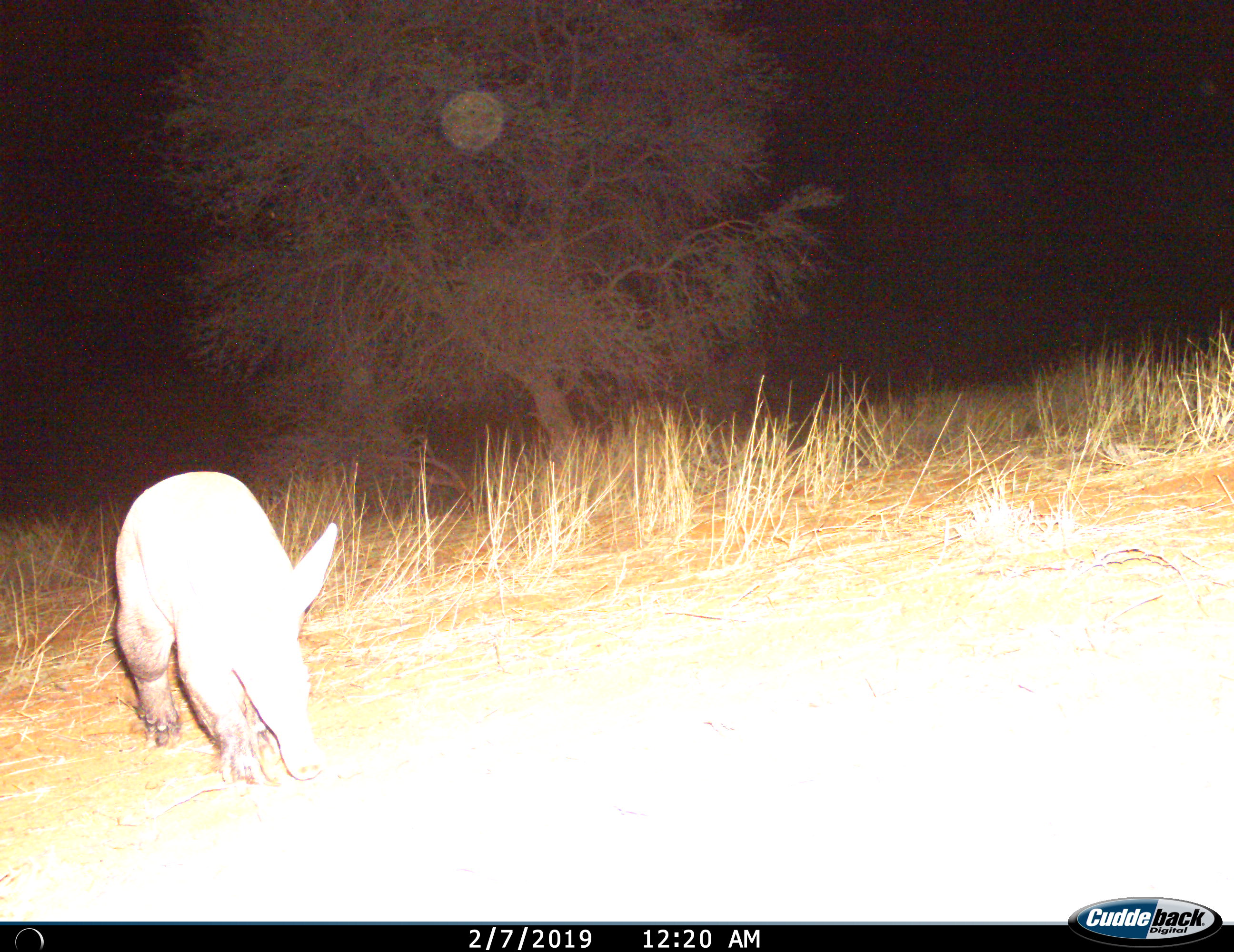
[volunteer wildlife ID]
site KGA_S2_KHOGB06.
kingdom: Animalia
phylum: Chordata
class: Mammalia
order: Tubulidentata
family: Orycteropodidae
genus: Orycteropus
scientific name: Orycteropus afer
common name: aardvark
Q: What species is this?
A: Aardvark (Orycteropus afer).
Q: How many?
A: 1.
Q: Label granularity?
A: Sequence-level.